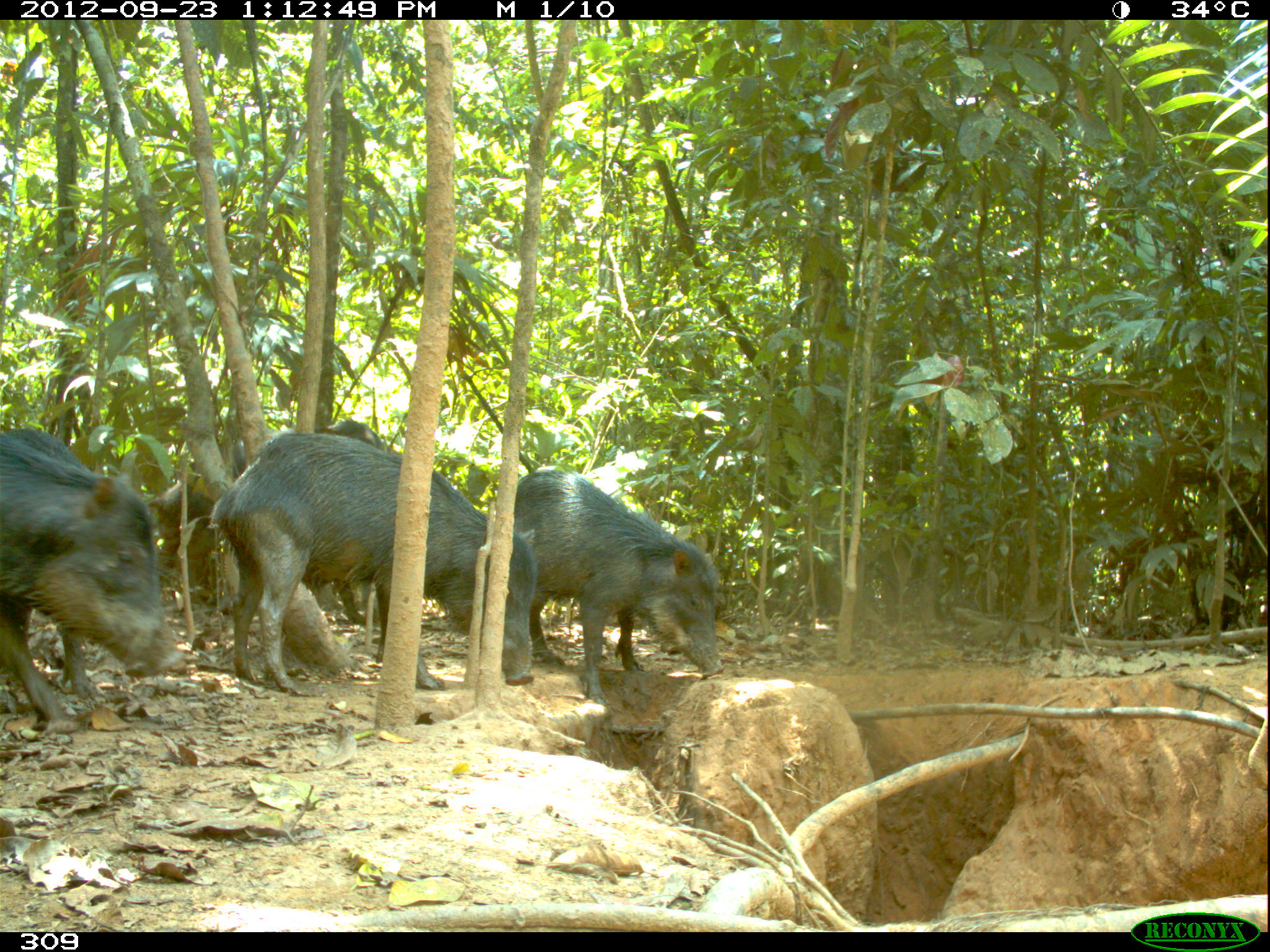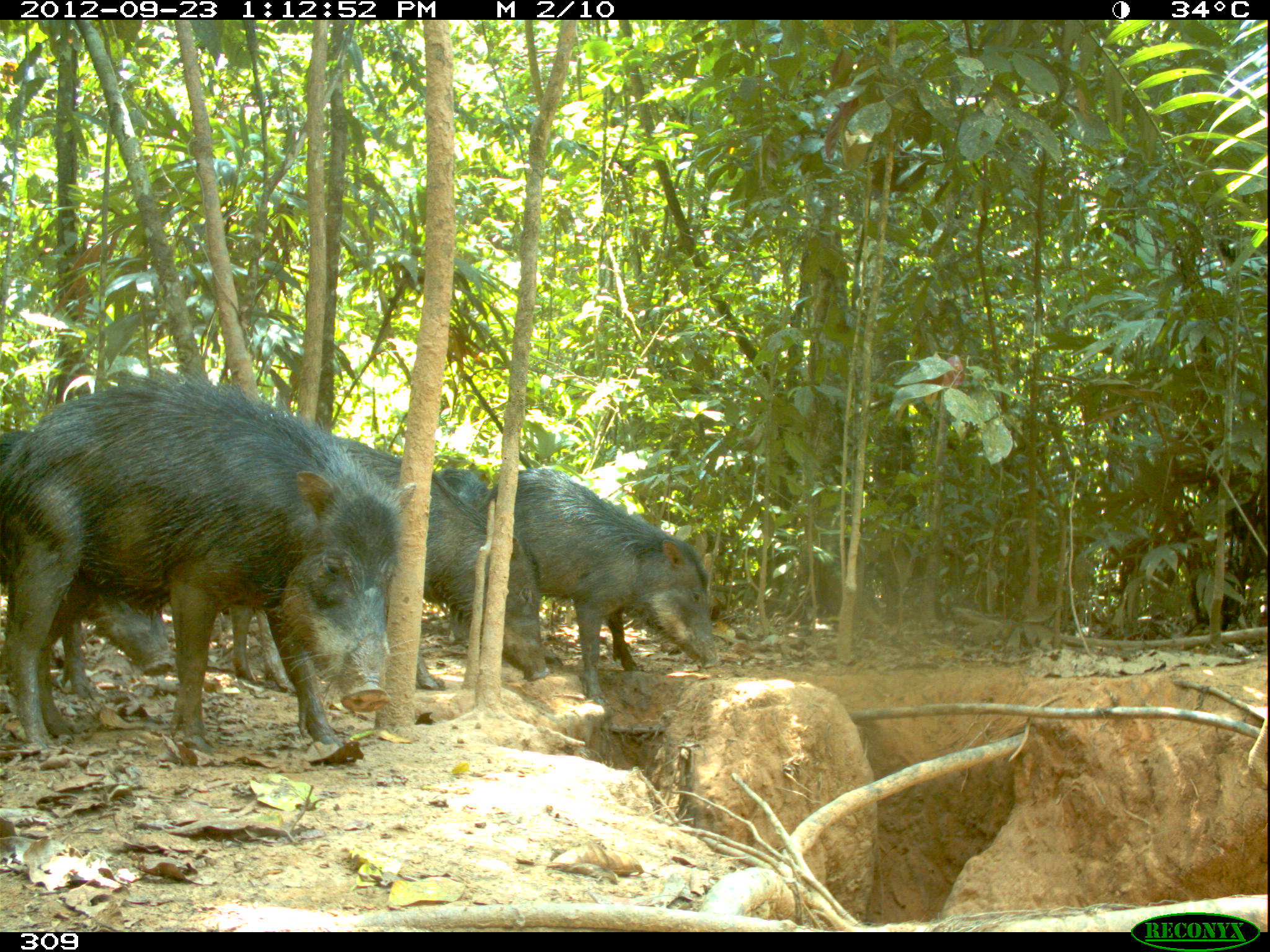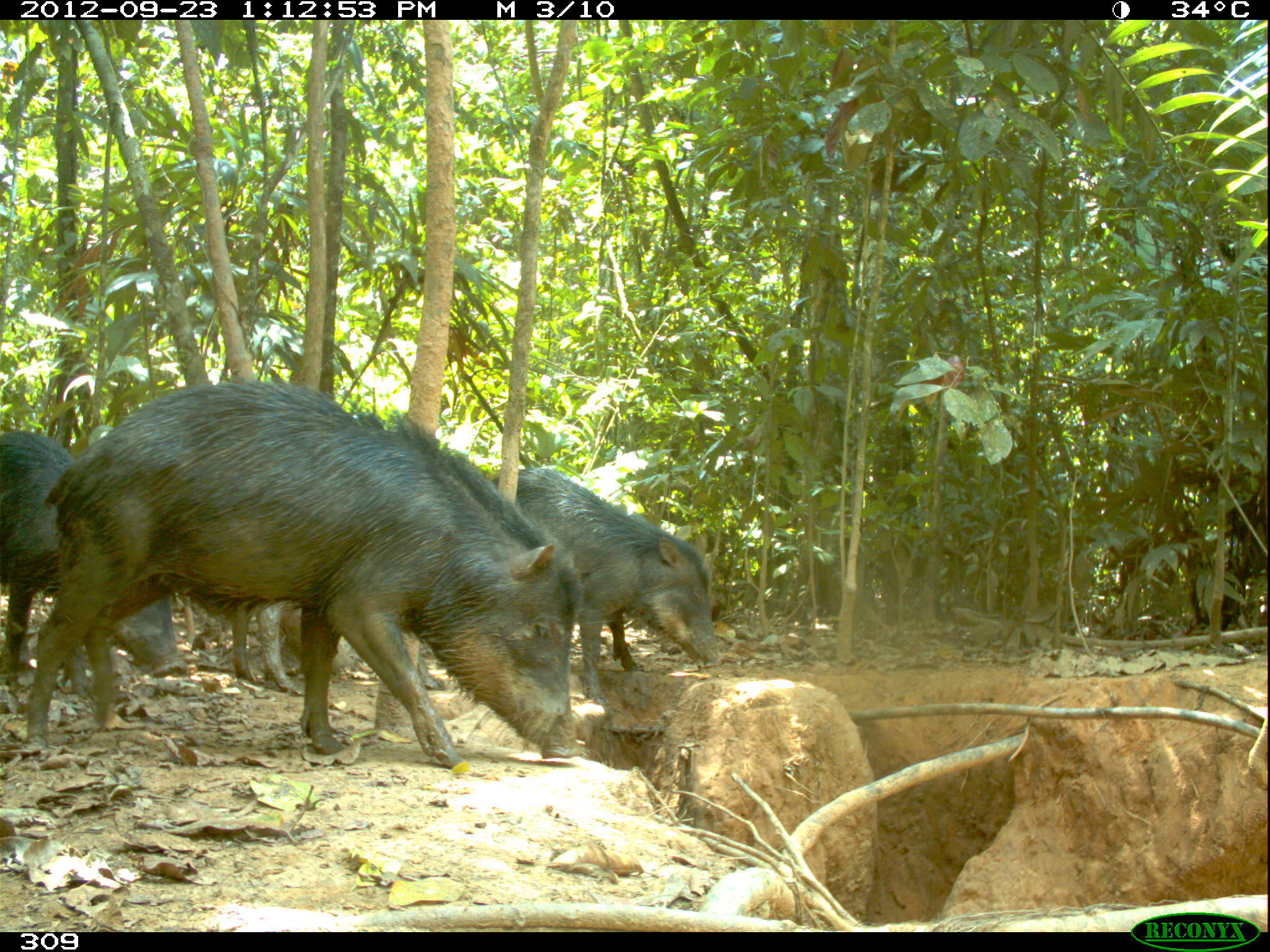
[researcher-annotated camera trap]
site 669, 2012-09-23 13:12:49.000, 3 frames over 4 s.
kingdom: Animalia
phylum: Chordata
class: Mammalia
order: Artiodactyla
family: Tayassuidae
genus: Tayassu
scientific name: Tayassu pecari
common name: white-lipped peccary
Tayassu pecari (white-lipped peccary).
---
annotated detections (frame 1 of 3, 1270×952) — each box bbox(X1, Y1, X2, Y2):
tayassu pecari: bbox(209, 429, 537, 693); bbox(0, 431, 183, 726); bbox(513, 470, 723, 703); bbox(146, 418, 384, 622); bbox(0, 427, 96, 698)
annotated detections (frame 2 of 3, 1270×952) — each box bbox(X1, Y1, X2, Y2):
tayassu pecari: bbox(0, 366, 414, 753); bbox(477, 467, 717, 704); bbox(331, 434, 548, 688); bbox(2, 430, 171, 695); bbox(423, 468, 489, 641)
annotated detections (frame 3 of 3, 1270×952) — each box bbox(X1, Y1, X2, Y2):
tayassu pecari: bbox(25, 375, 579, 766); bbox(0, 429, 187, 696); bbox(492, 469, 718, 671); bbox(230, 600, 441, 689)